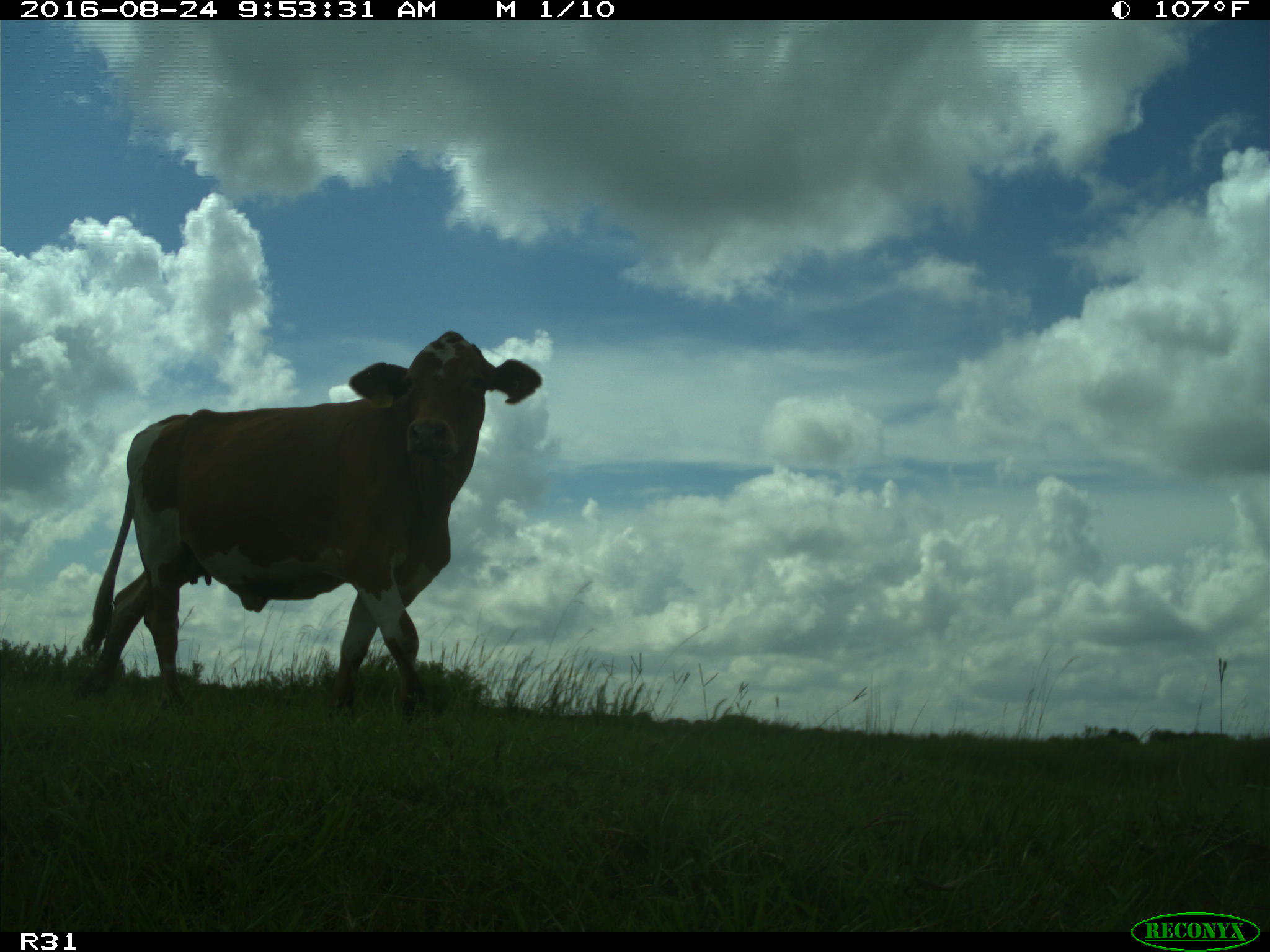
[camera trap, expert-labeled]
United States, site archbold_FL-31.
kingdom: Animalia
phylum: Chordata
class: Mammalia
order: Artiodactyla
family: Bovidae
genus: Bos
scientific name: Bos taurus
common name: domestic cow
Bos taurus (domestic cow).